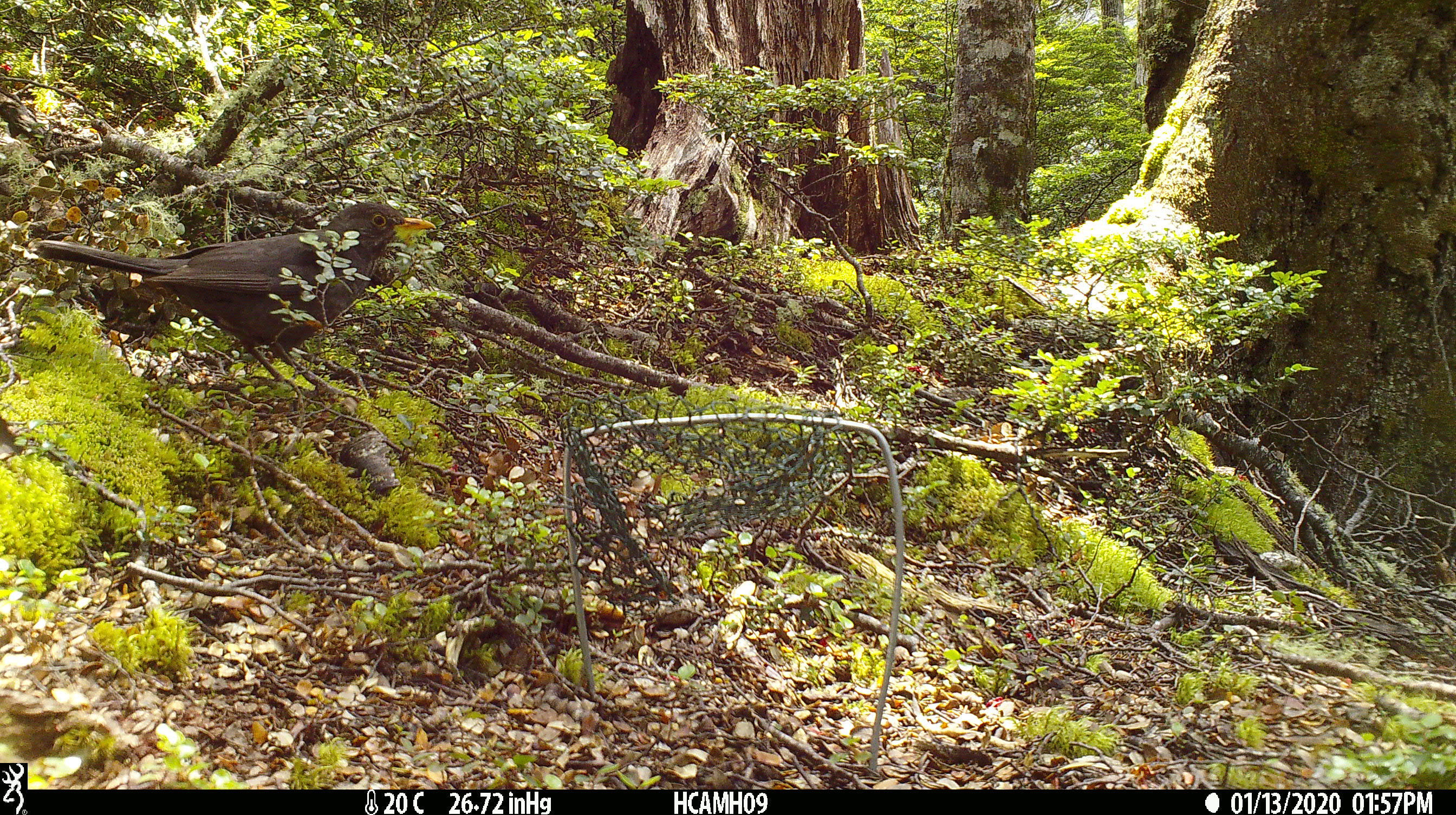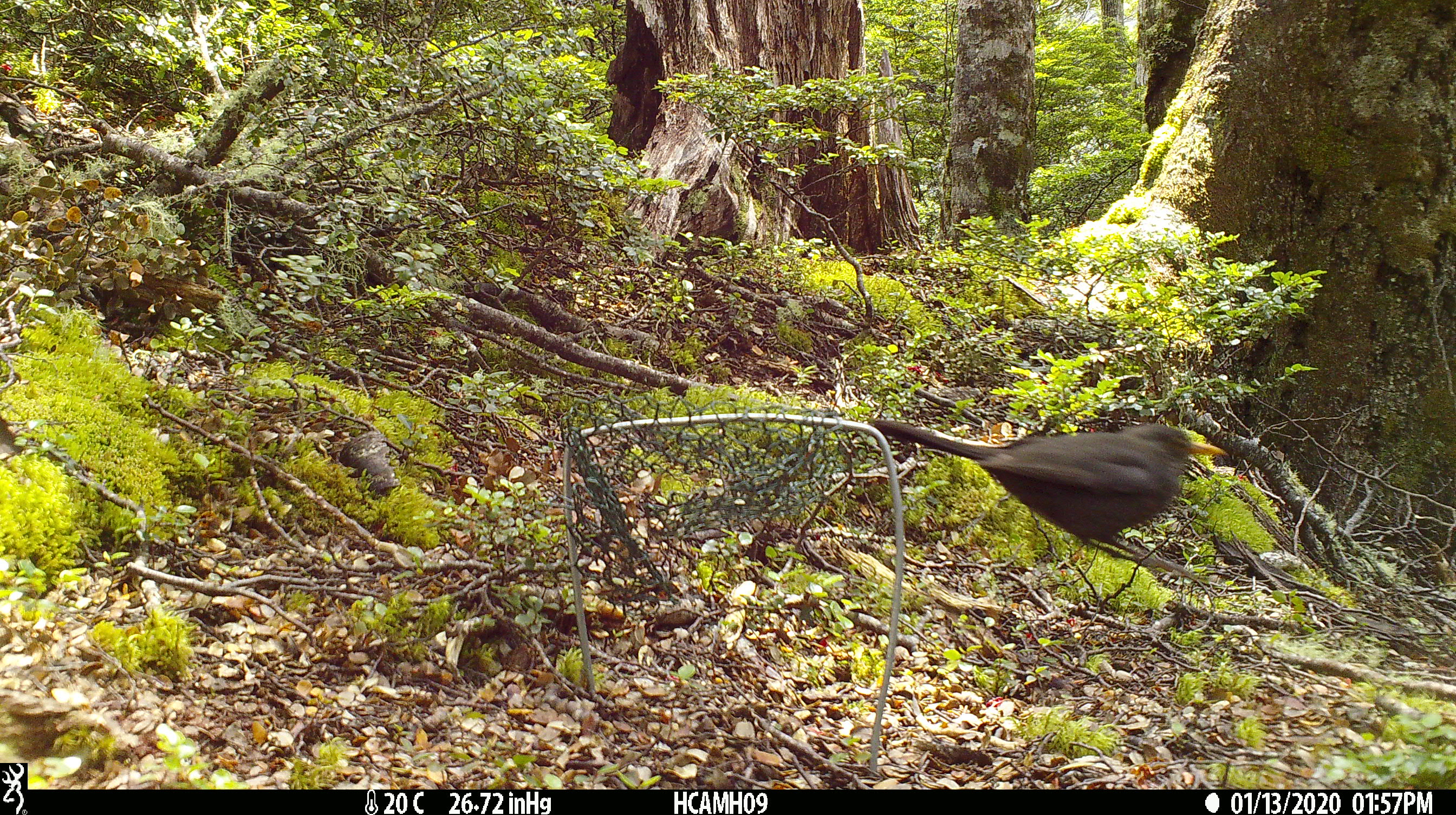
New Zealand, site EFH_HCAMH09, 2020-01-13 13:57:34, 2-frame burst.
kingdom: Animalia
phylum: Chordata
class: Aves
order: Passeriformes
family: Turdidae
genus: Turdus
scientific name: Turdus merula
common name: eurasian blackbird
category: blackbird